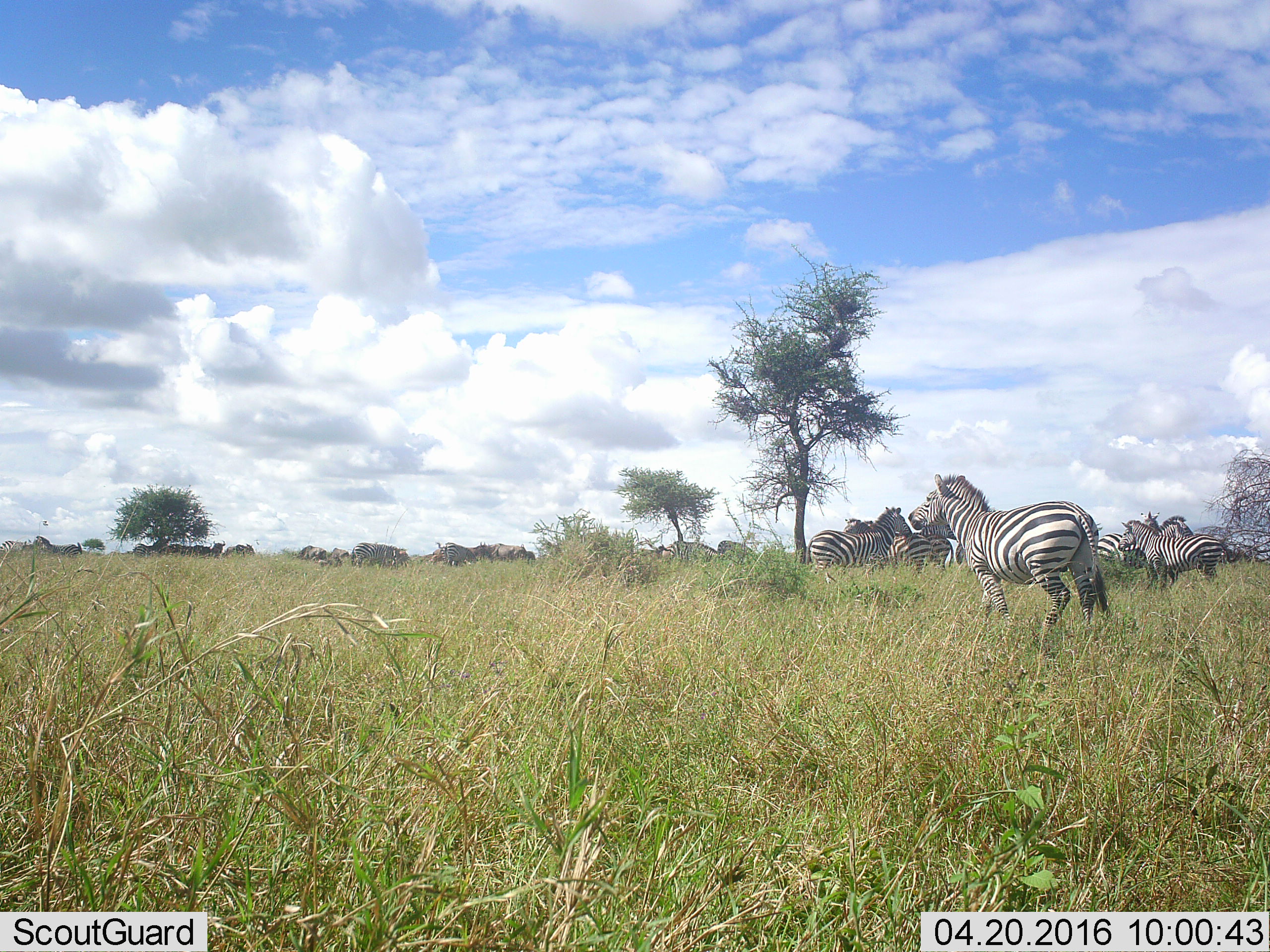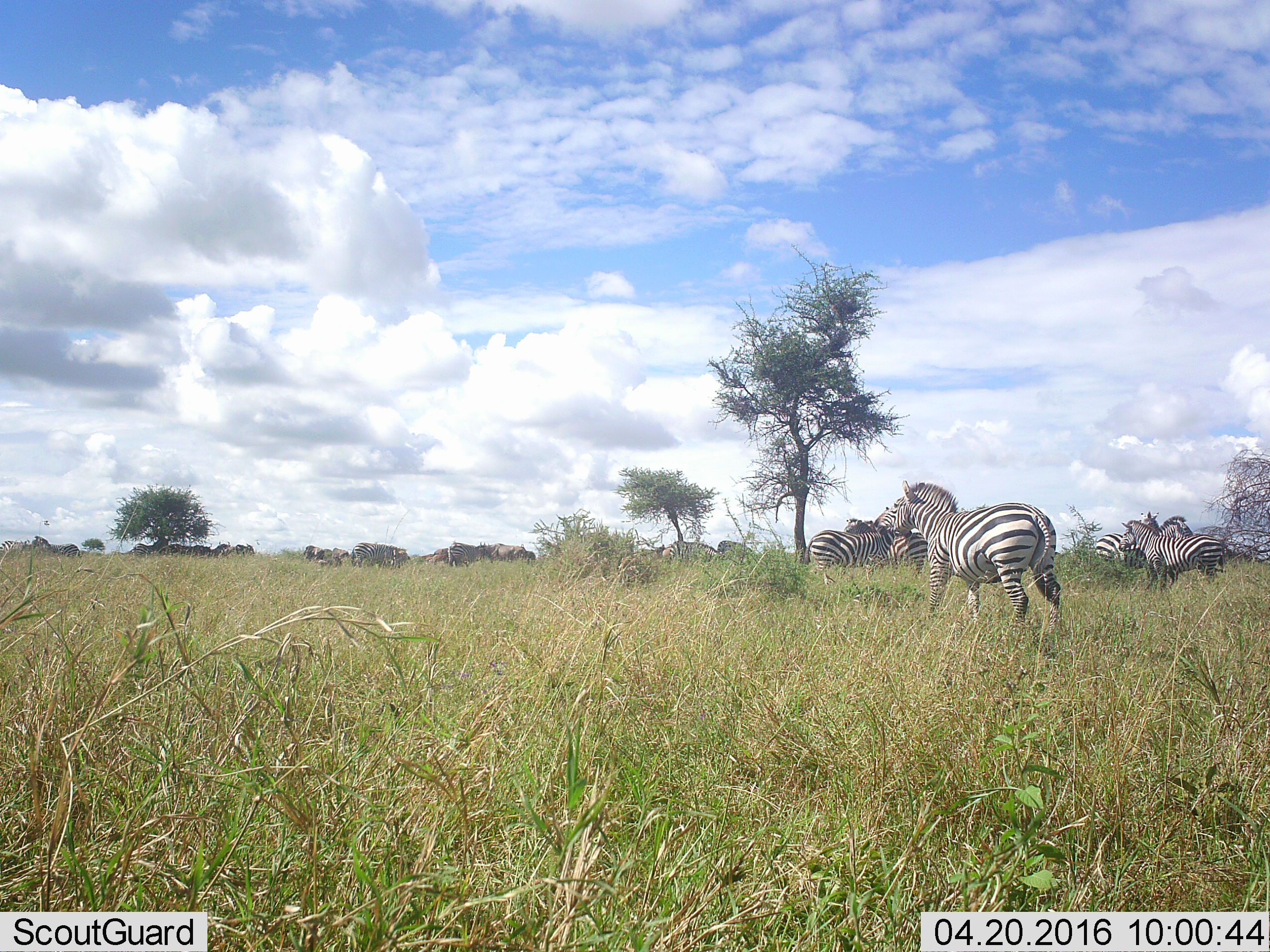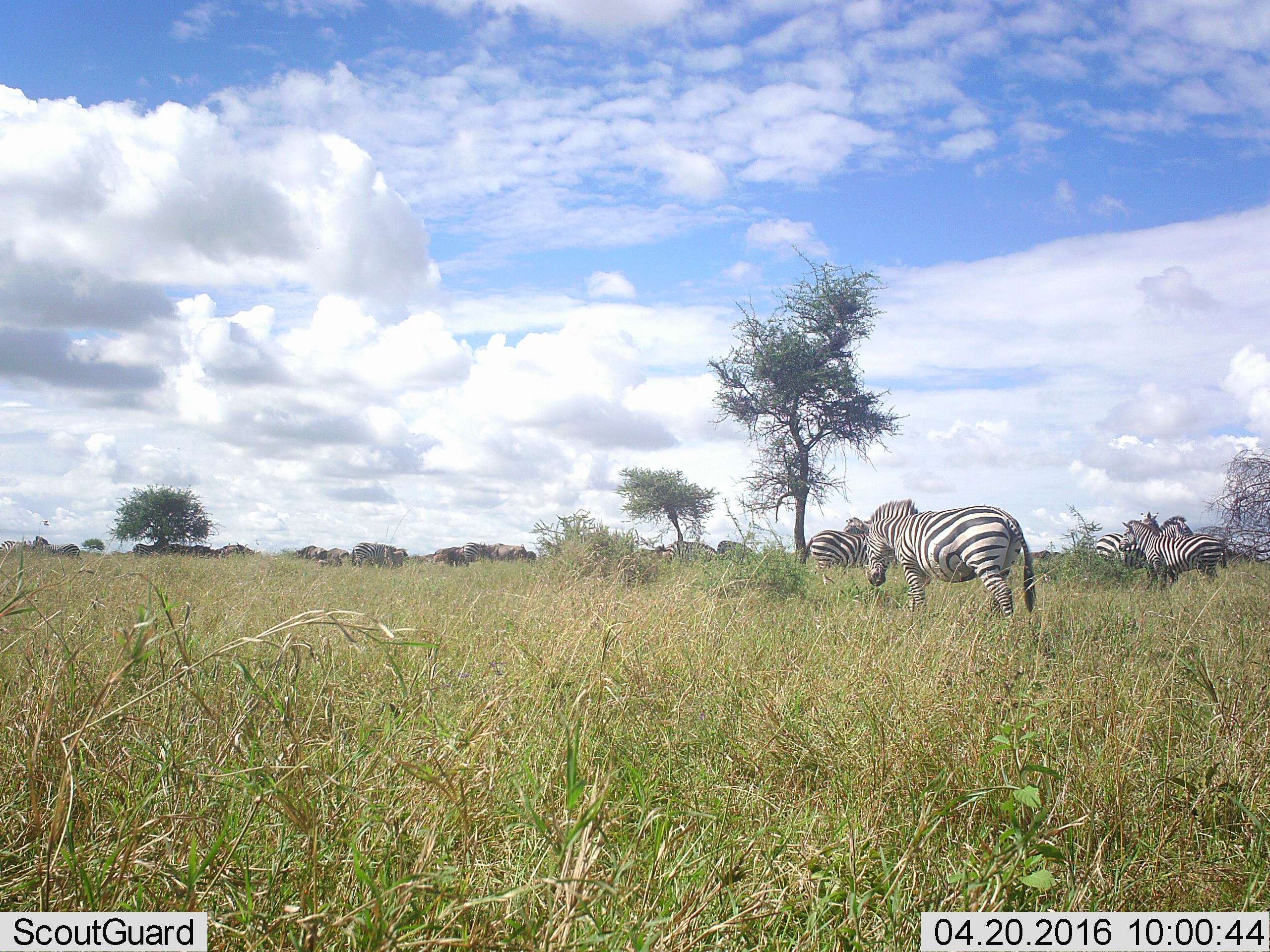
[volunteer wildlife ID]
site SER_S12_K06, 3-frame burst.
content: unidentified animal